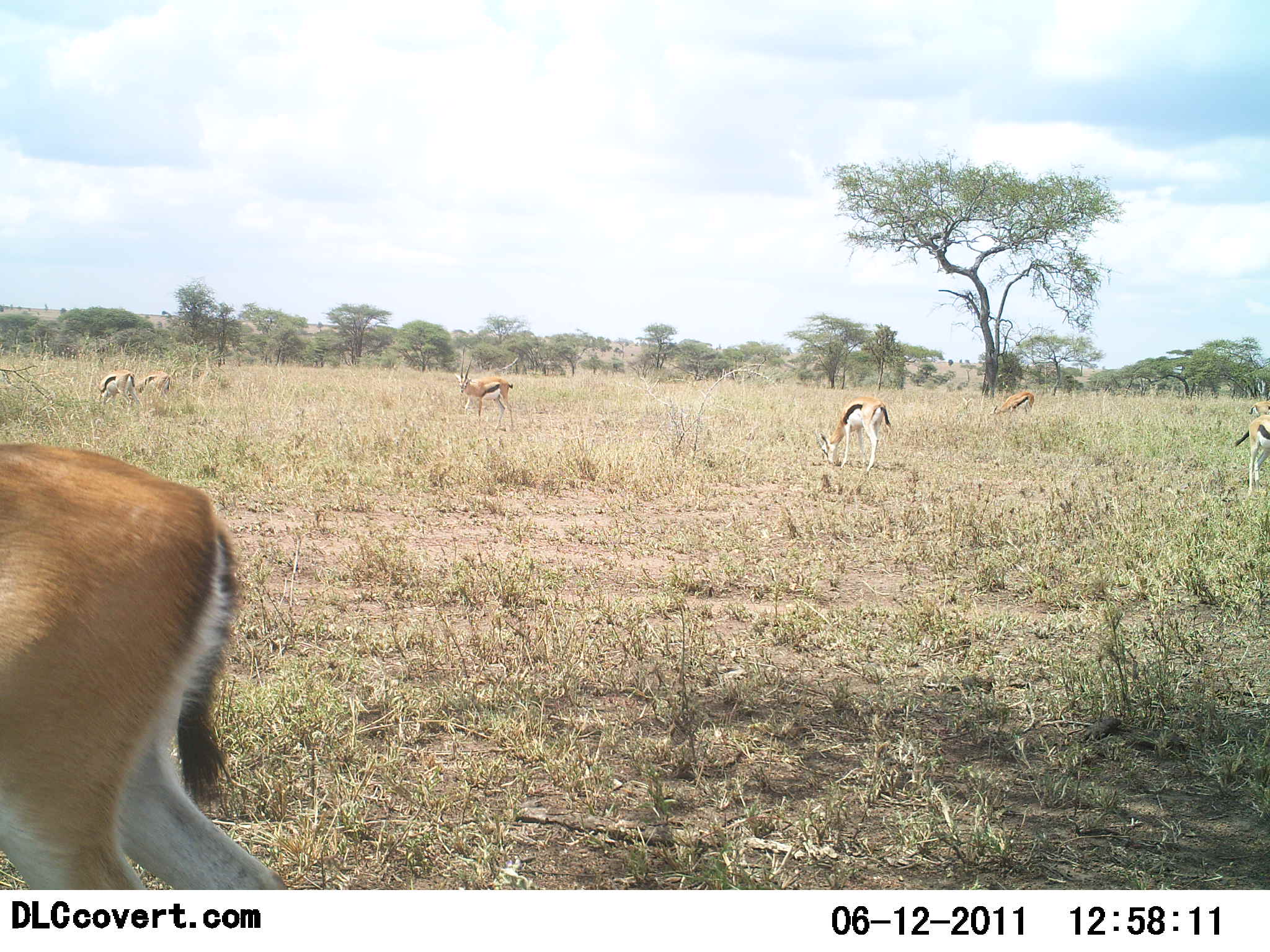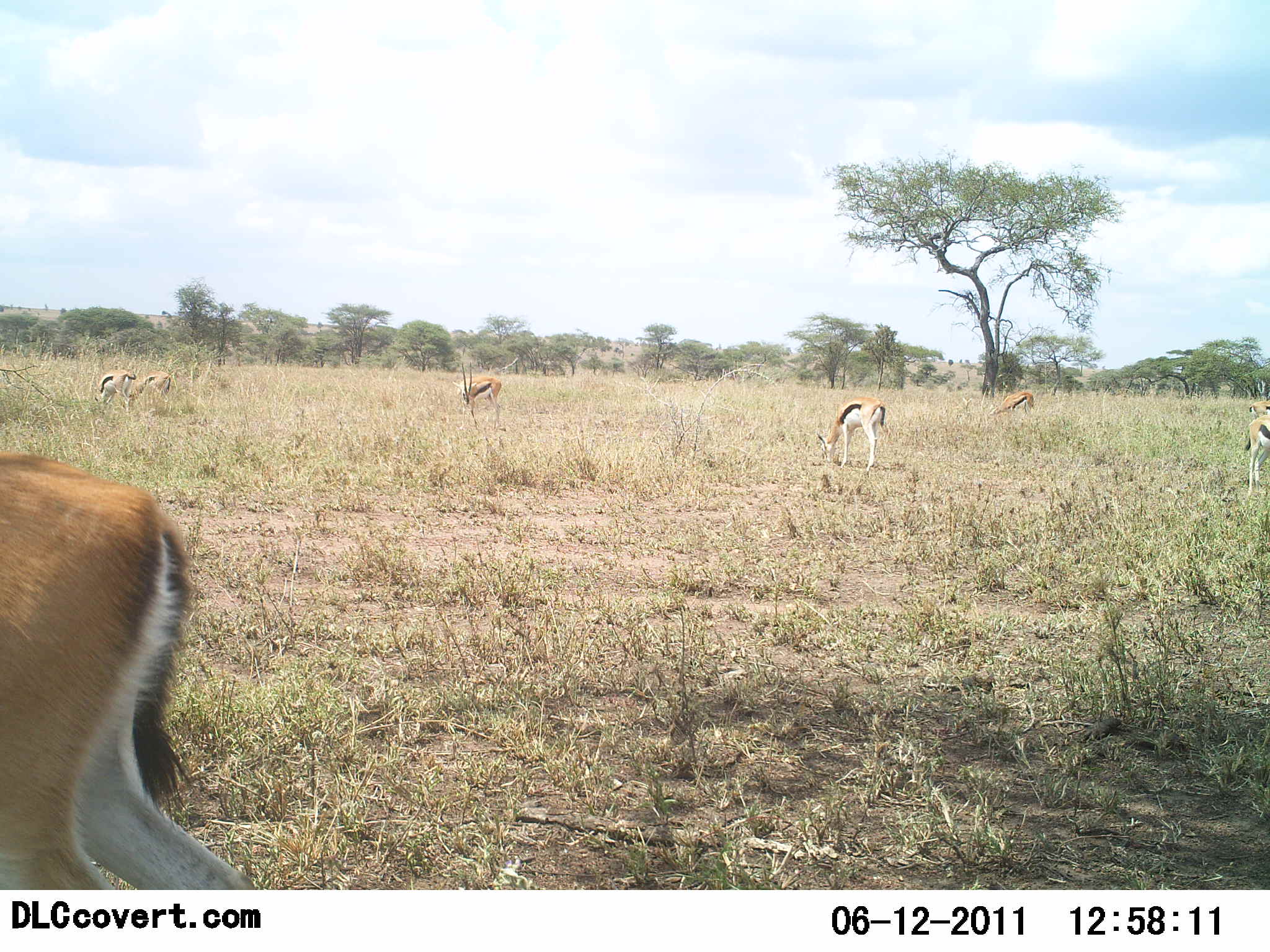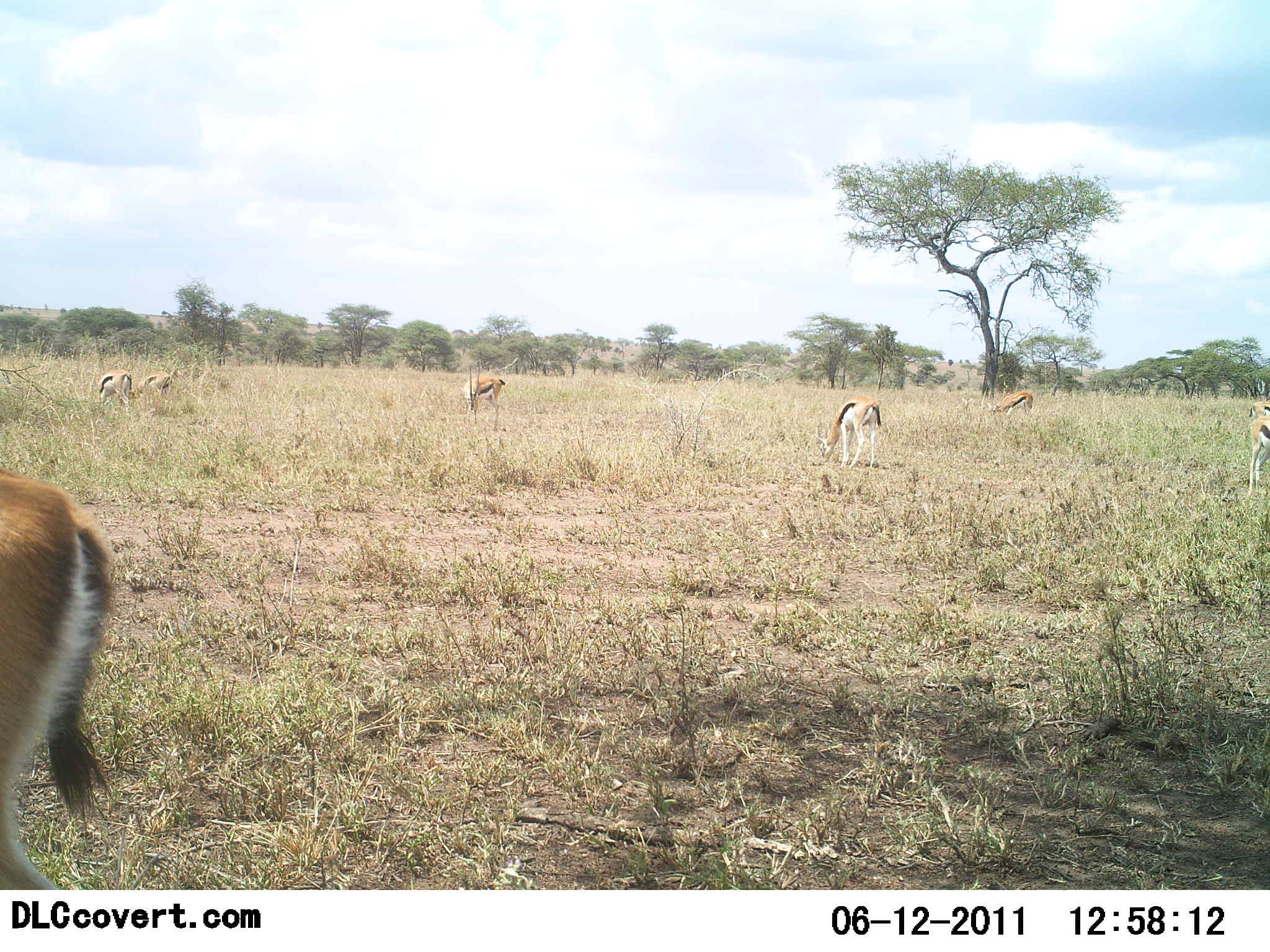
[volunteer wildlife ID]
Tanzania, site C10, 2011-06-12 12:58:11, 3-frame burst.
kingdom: Animalia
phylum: Chordata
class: Mammalia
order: Artiodactyla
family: Bovidae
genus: Eudorcas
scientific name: Eudorcas thomsonii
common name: thomson's gazelle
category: gazellethomsons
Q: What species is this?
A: Gazellethomsons (thomson's gazelle) (Eudorcas thomsonii).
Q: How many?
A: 7.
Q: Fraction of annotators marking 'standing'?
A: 50%.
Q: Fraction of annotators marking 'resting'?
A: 8%.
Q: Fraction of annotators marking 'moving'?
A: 33%.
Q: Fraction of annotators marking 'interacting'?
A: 8%.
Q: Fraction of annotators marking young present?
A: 8%.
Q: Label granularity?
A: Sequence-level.